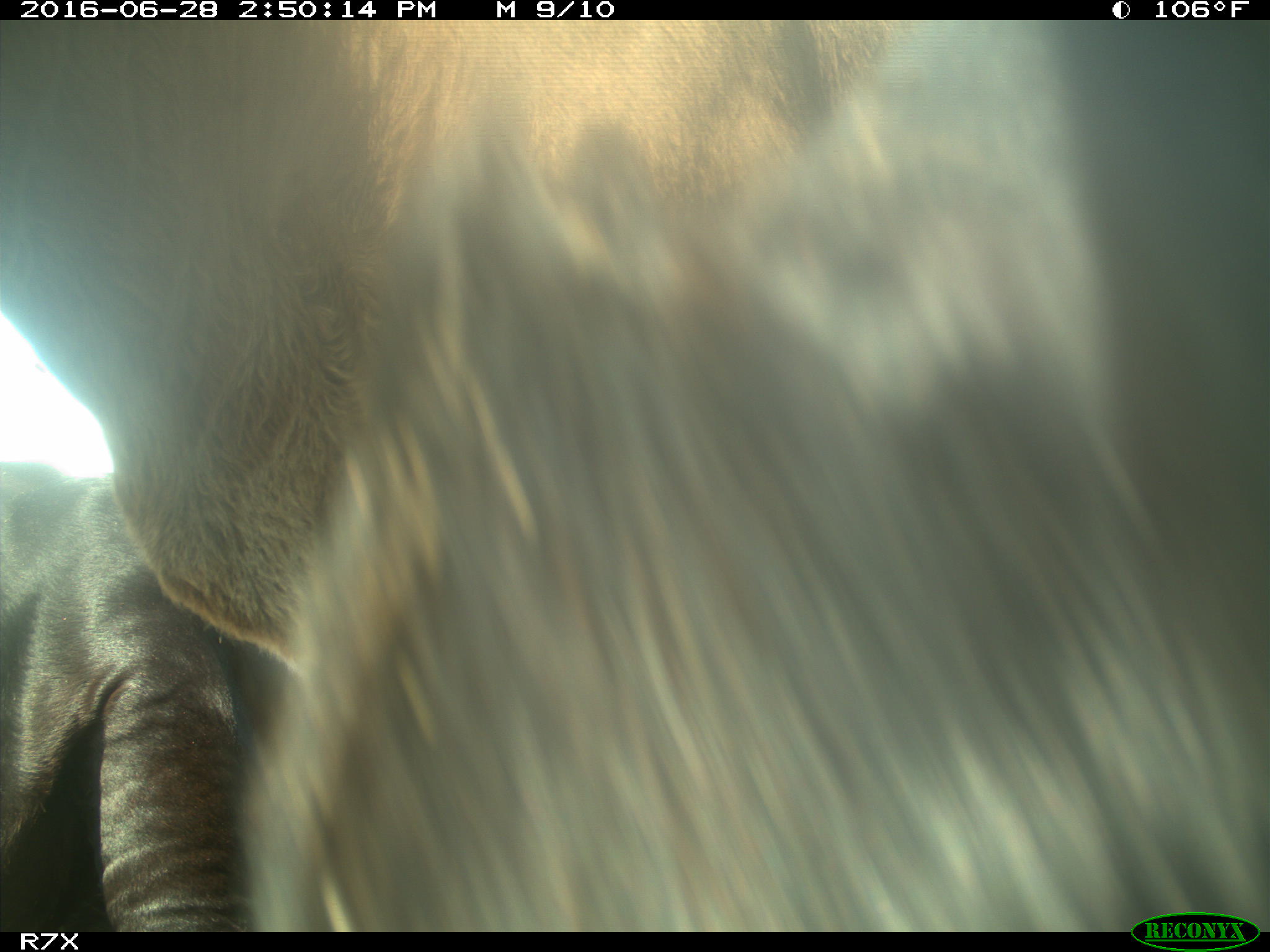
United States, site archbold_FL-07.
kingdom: Animalia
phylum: Chordata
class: Mammalia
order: Artiodactyla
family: Bovidae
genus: Bos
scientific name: Bos taurus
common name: domestic cow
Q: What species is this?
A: Bos taurus (domestic cow).